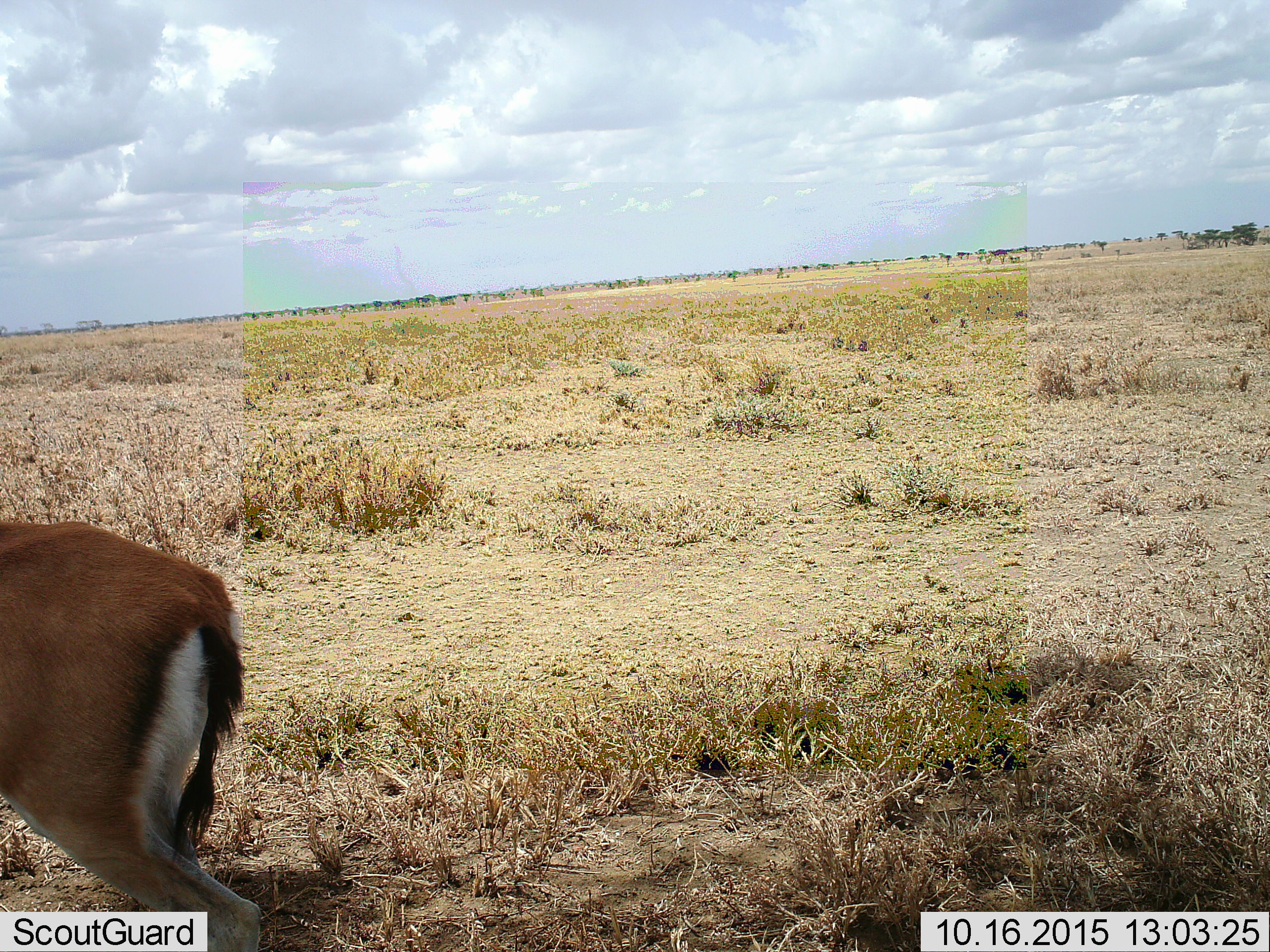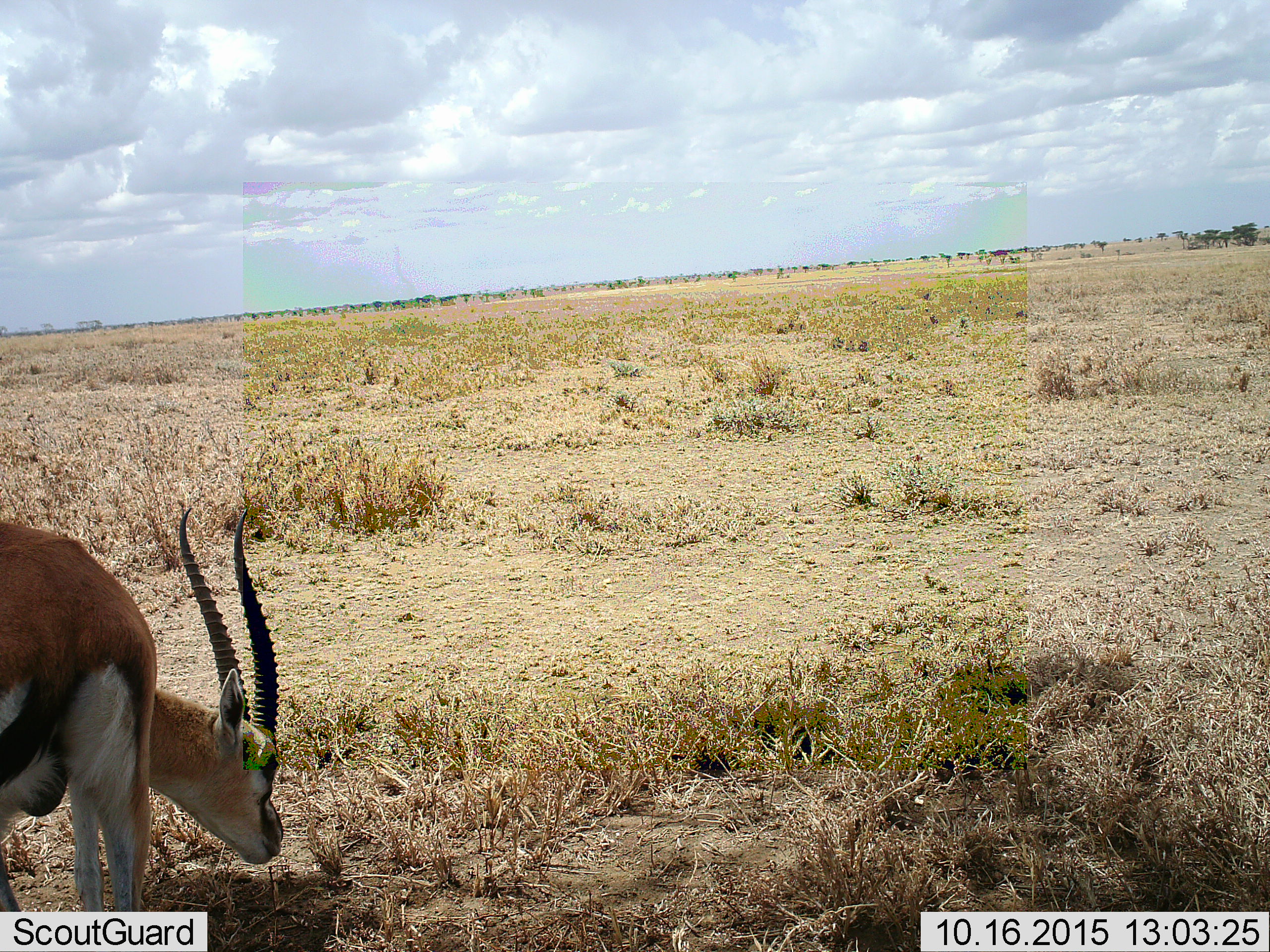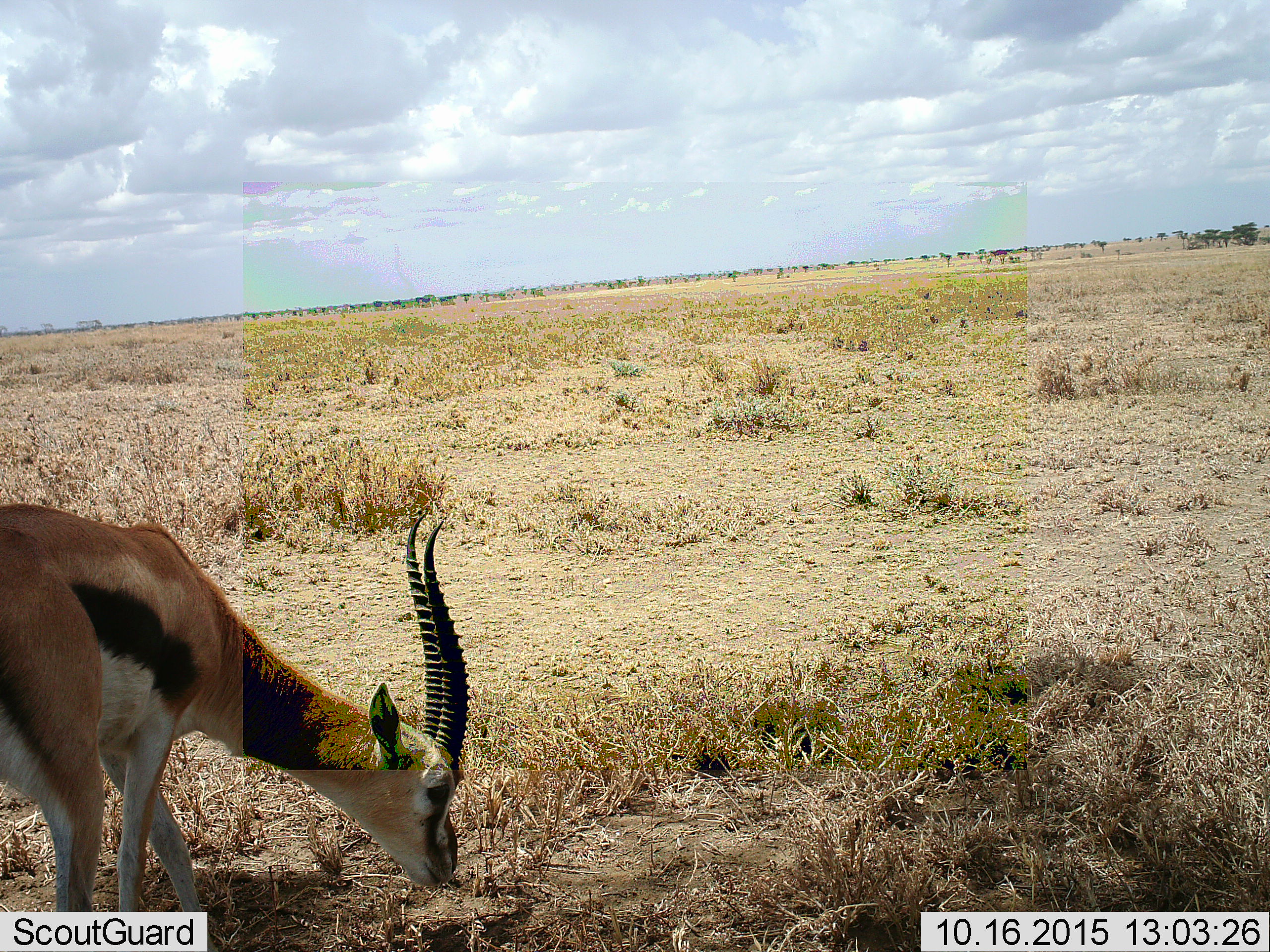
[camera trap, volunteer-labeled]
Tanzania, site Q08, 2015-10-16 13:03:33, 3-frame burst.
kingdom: Animalia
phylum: Chordata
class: Mammalia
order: Artiodactyla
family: Bovidae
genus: Eudorcas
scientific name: Eudorcas thomsonii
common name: thomson's gazelle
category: gazellethomsons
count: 1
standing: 12%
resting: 0%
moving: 62%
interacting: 0%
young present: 0%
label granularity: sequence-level